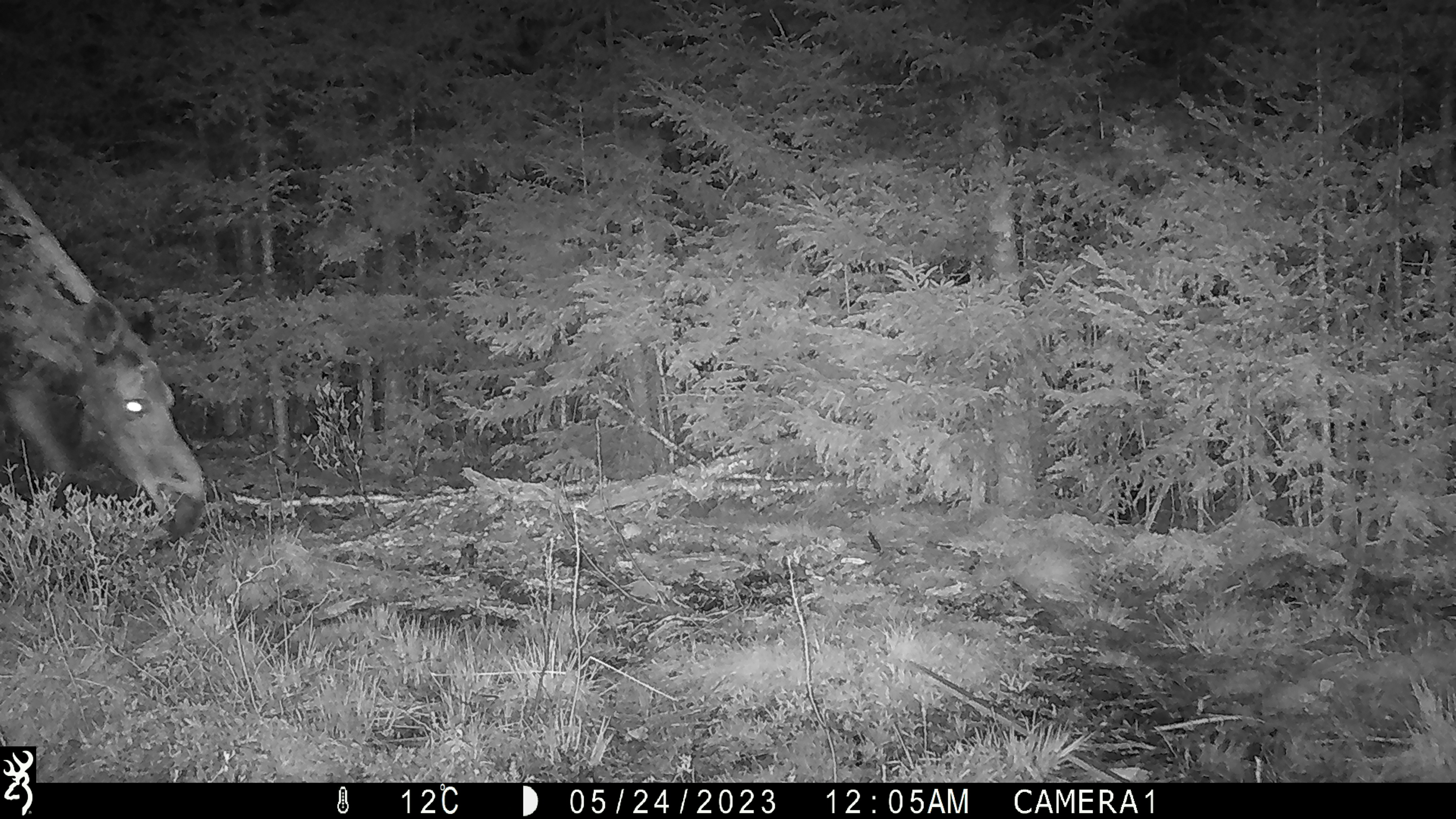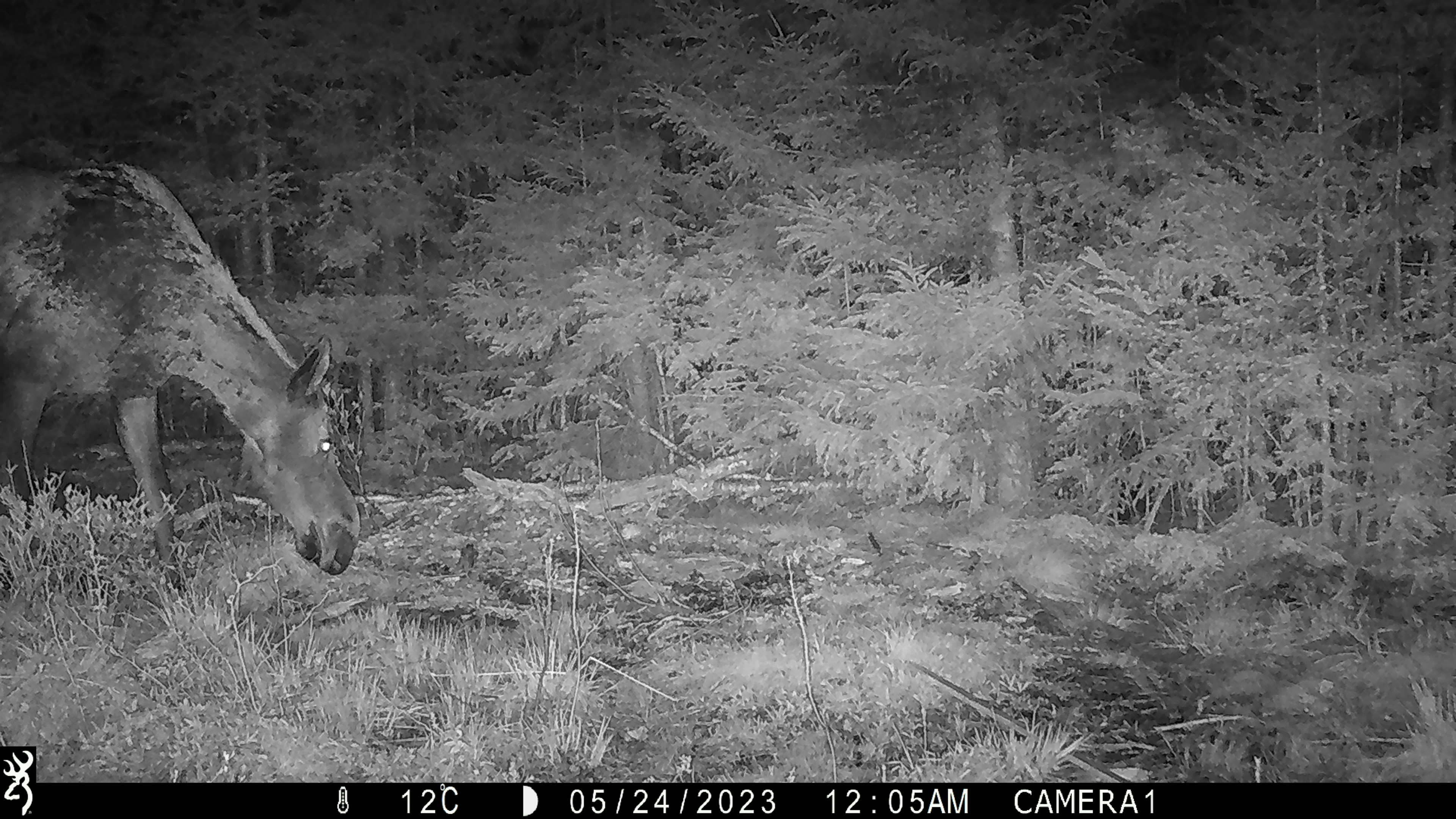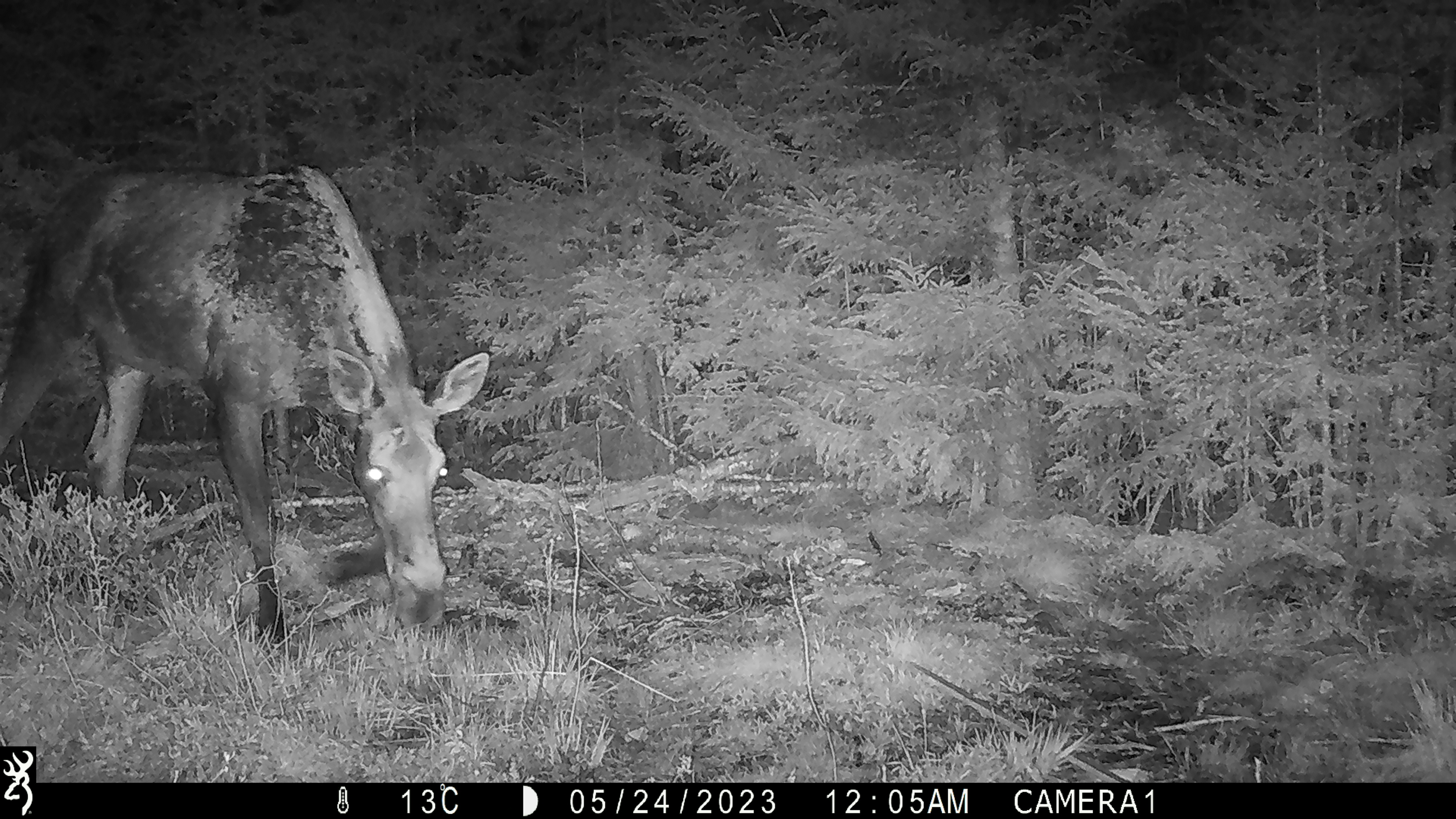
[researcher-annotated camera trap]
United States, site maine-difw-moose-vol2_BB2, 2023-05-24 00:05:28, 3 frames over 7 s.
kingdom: Animalia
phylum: Chordata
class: Mammalia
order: Artiodactyla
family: Cervidae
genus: Alces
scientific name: Alces alces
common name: moose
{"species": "moose (Alces alces)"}